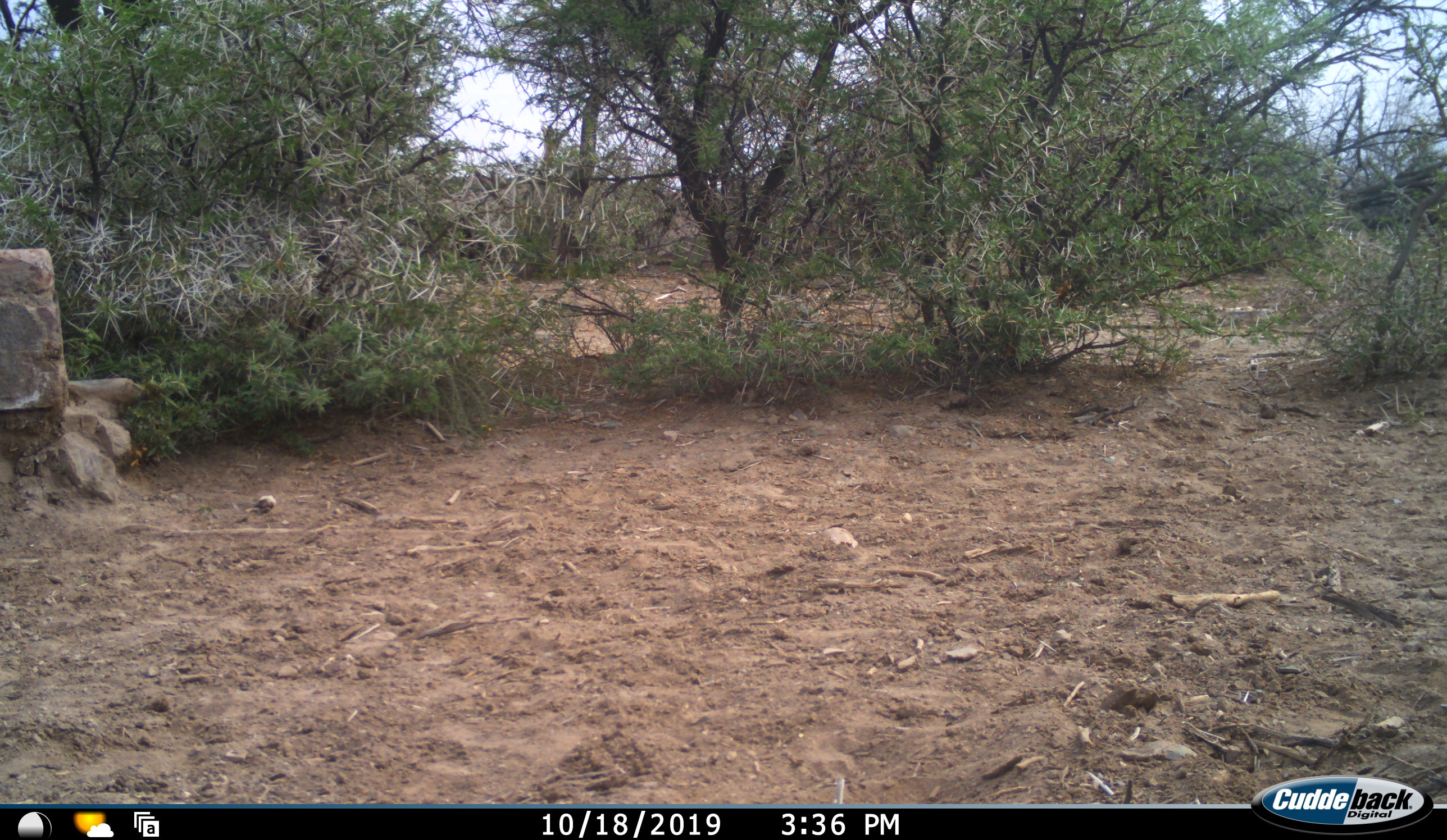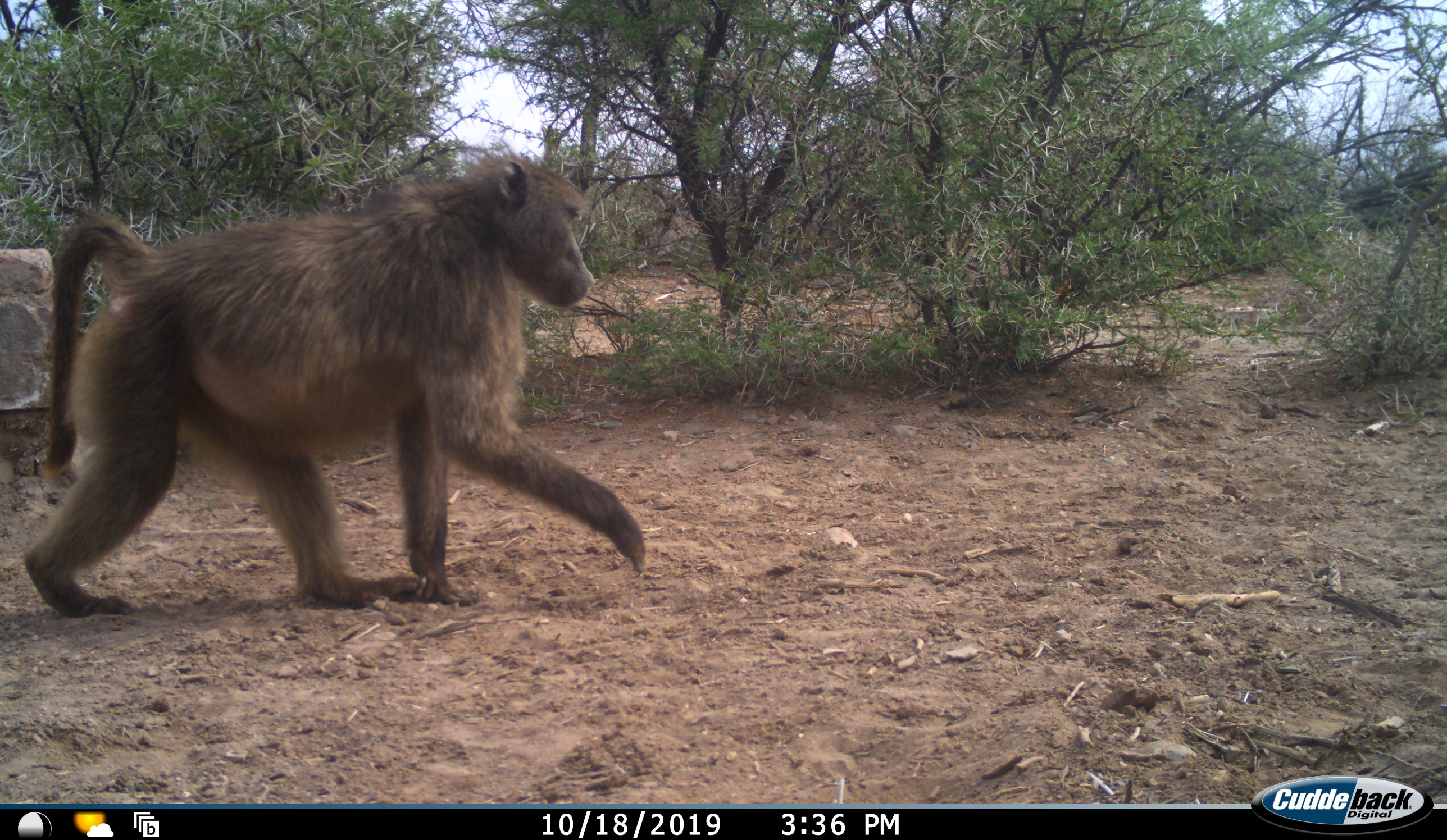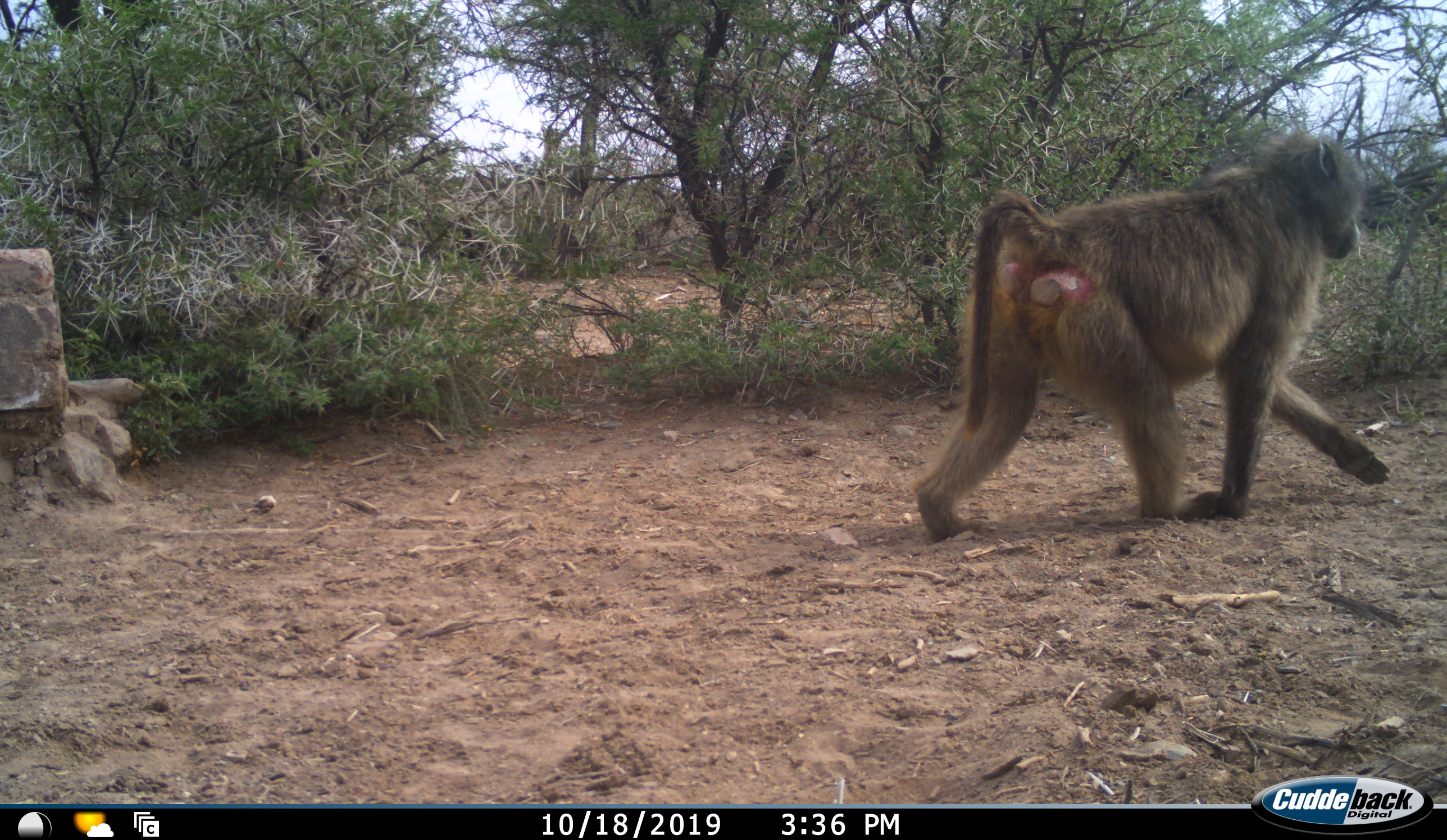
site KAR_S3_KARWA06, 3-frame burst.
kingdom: Animalia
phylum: Chordata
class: Mammalia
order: Primates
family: Cercopithecidae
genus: Papio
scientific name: Papio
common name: baboon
Baboon (Papio), count 1. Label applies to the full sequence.